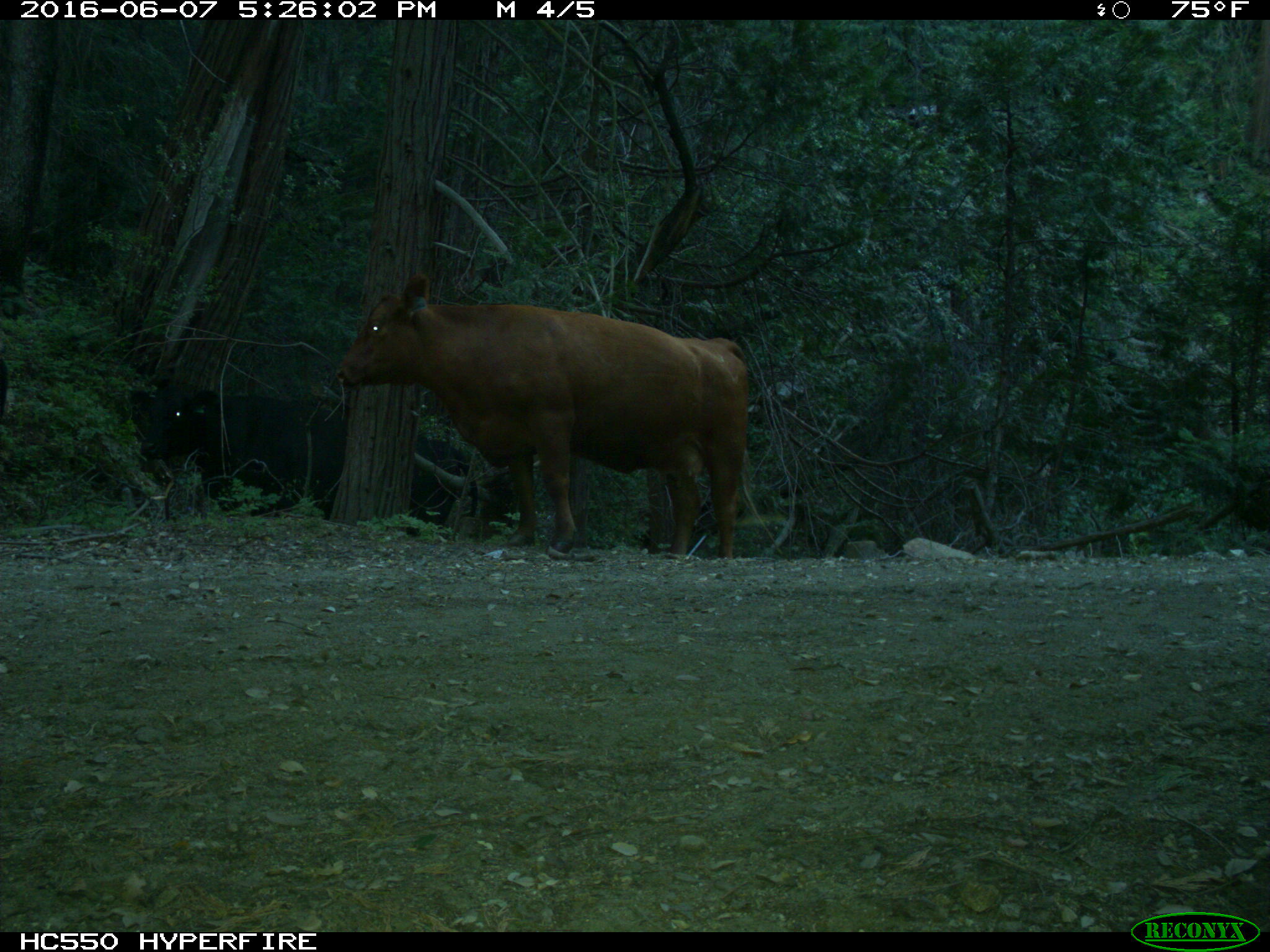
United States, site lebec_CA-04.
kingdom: Animalia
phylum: Chordata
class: Mammalia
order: Artiodactyla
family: Bovidae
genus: Bos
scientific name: Bos taurus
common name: domestic cow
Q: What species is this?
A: Bos taurus (domestic cow).